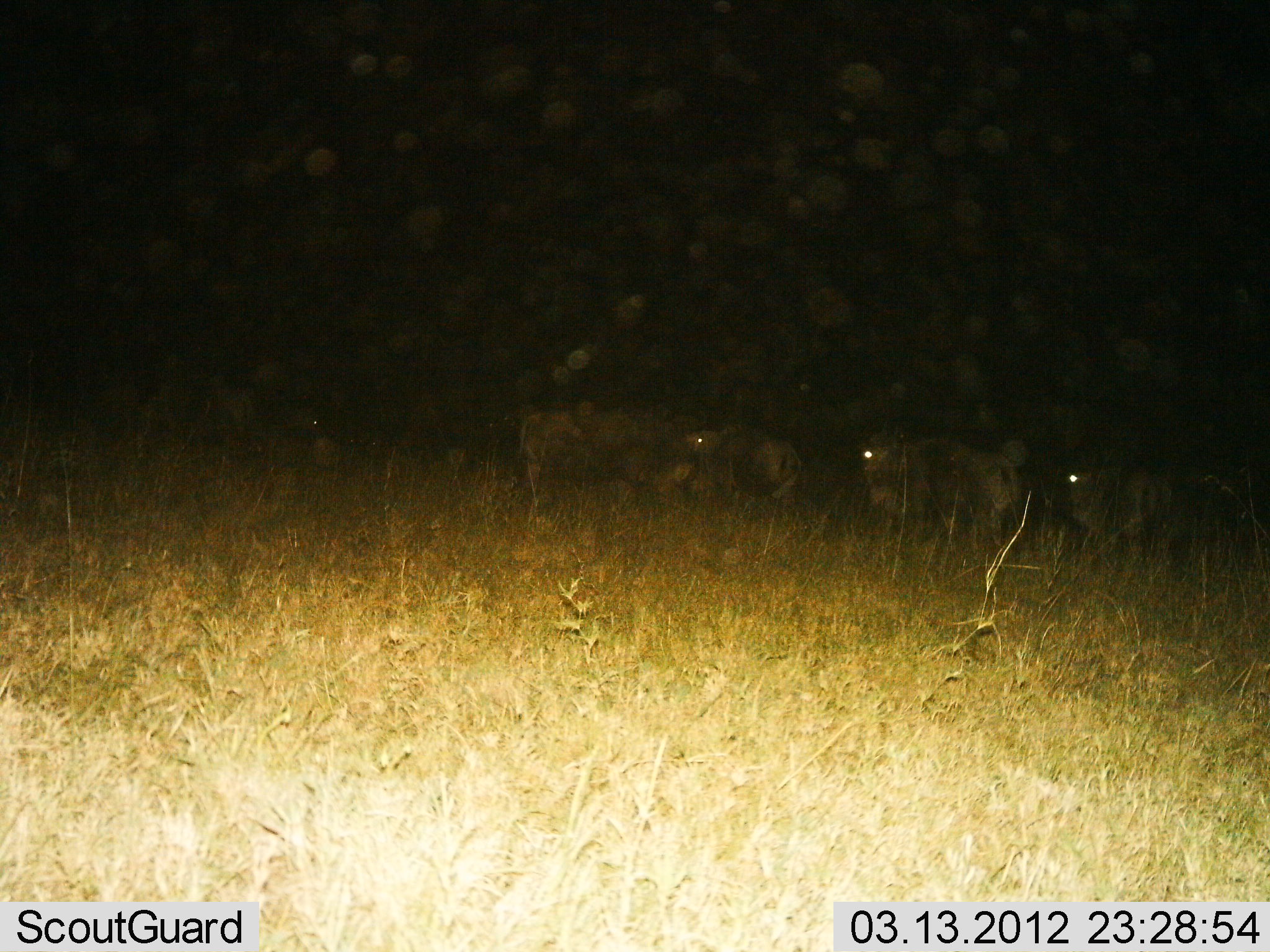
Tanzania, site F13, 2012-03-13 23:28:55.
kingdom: Animalia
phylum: Chordata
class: Mammalia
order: Artiodactyla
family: Bovidae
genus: Connochaetes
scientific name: Connochaetes taurinus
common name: blue wildebeest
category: wildebeest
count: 5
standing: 85%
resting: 0%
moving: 10%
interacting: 0%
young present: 0%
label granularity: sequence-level